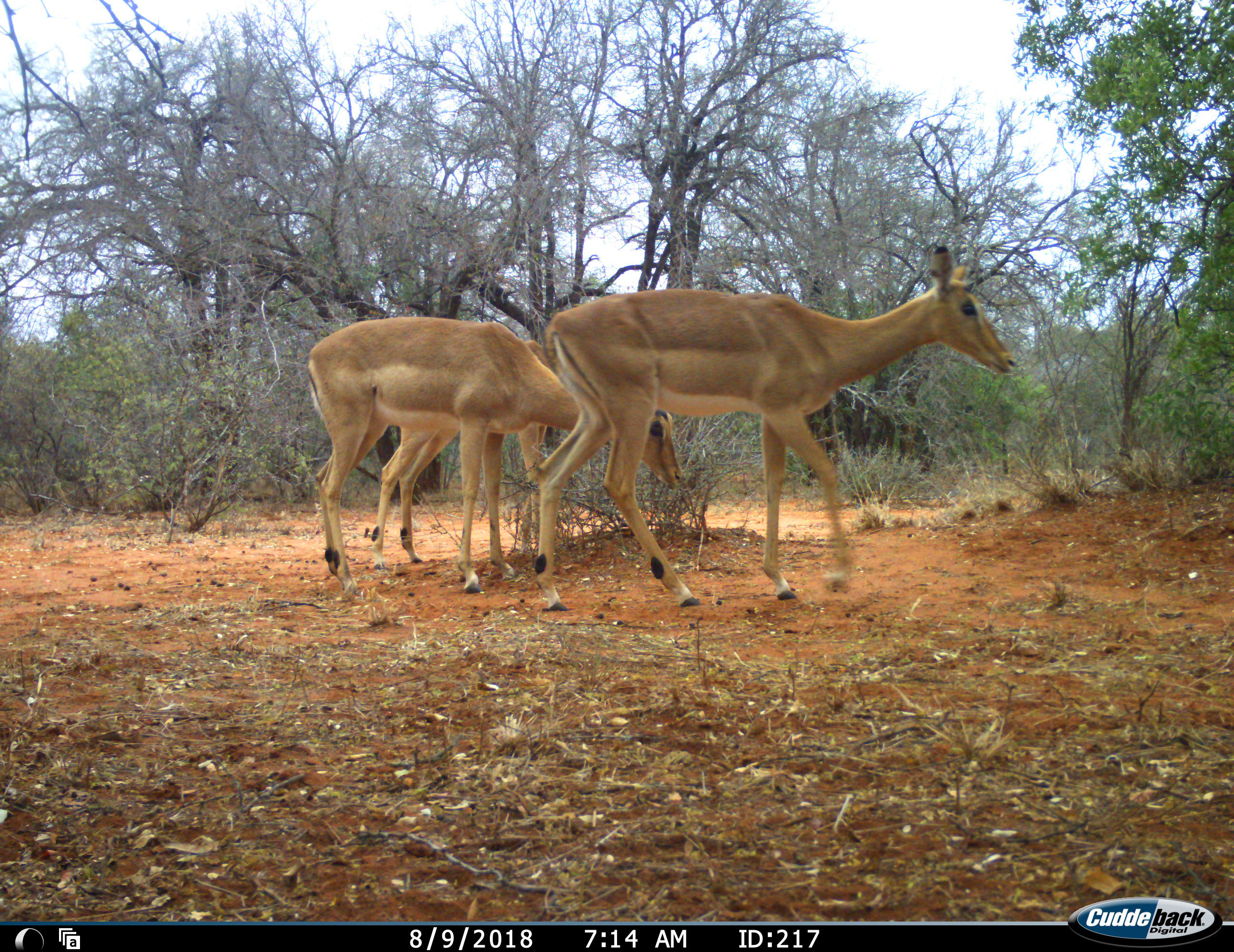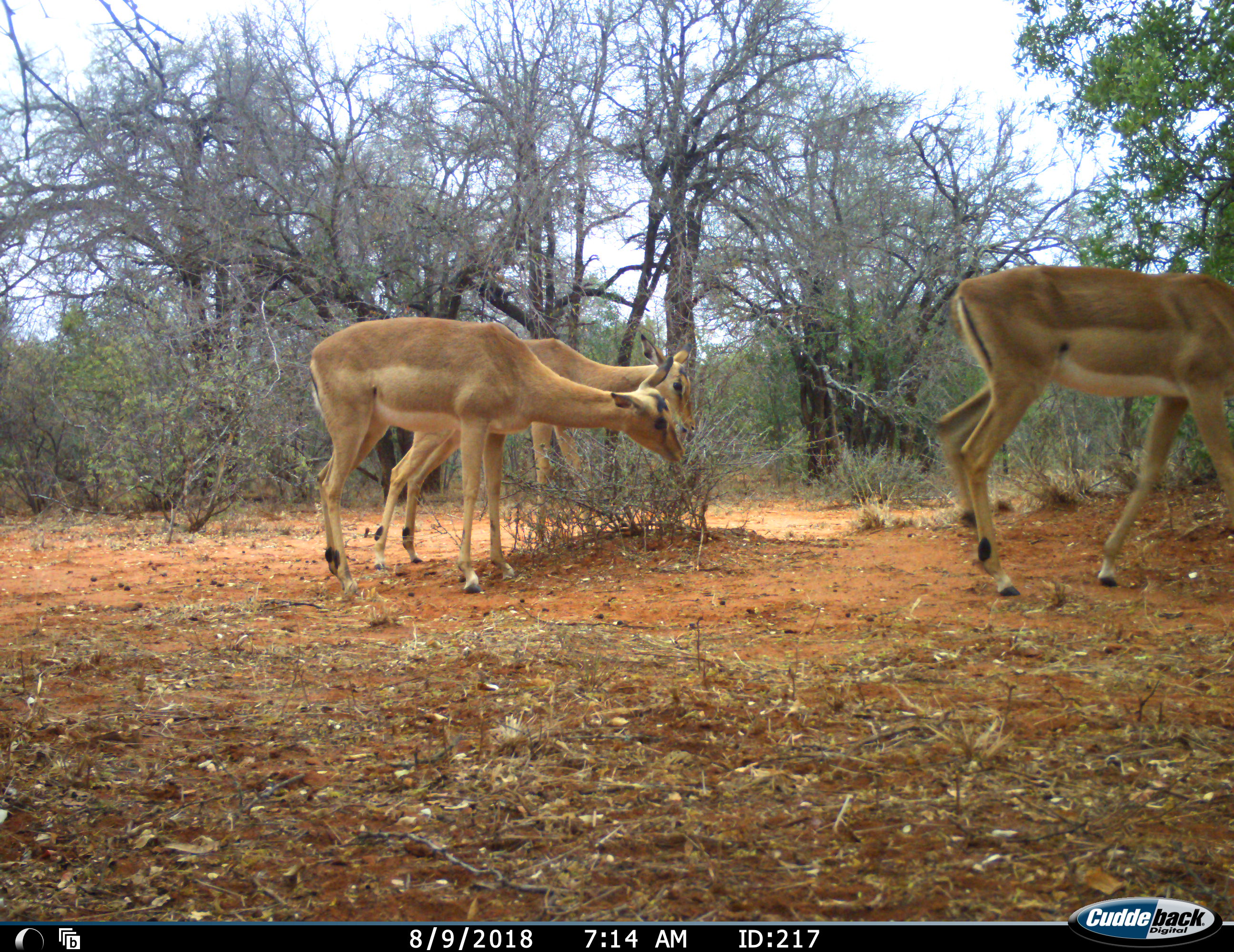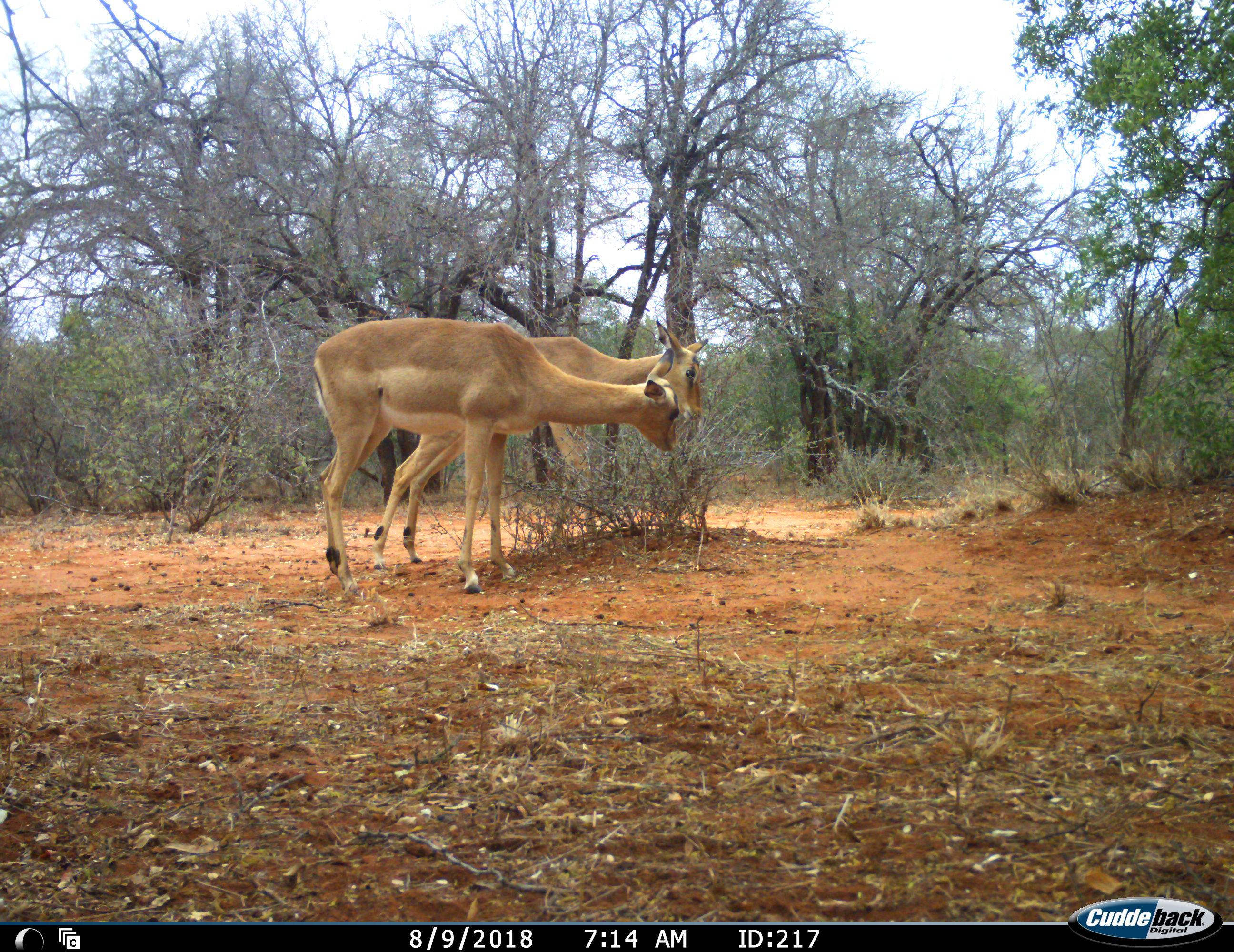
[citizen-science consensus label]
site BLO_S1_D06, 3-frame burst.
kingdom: Animalia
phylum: Chordata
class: Mammalia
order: Artiodactyla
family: Bovidae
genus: Aepyceros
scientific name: Aepyceros melampus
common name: impala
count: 3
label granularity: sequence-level